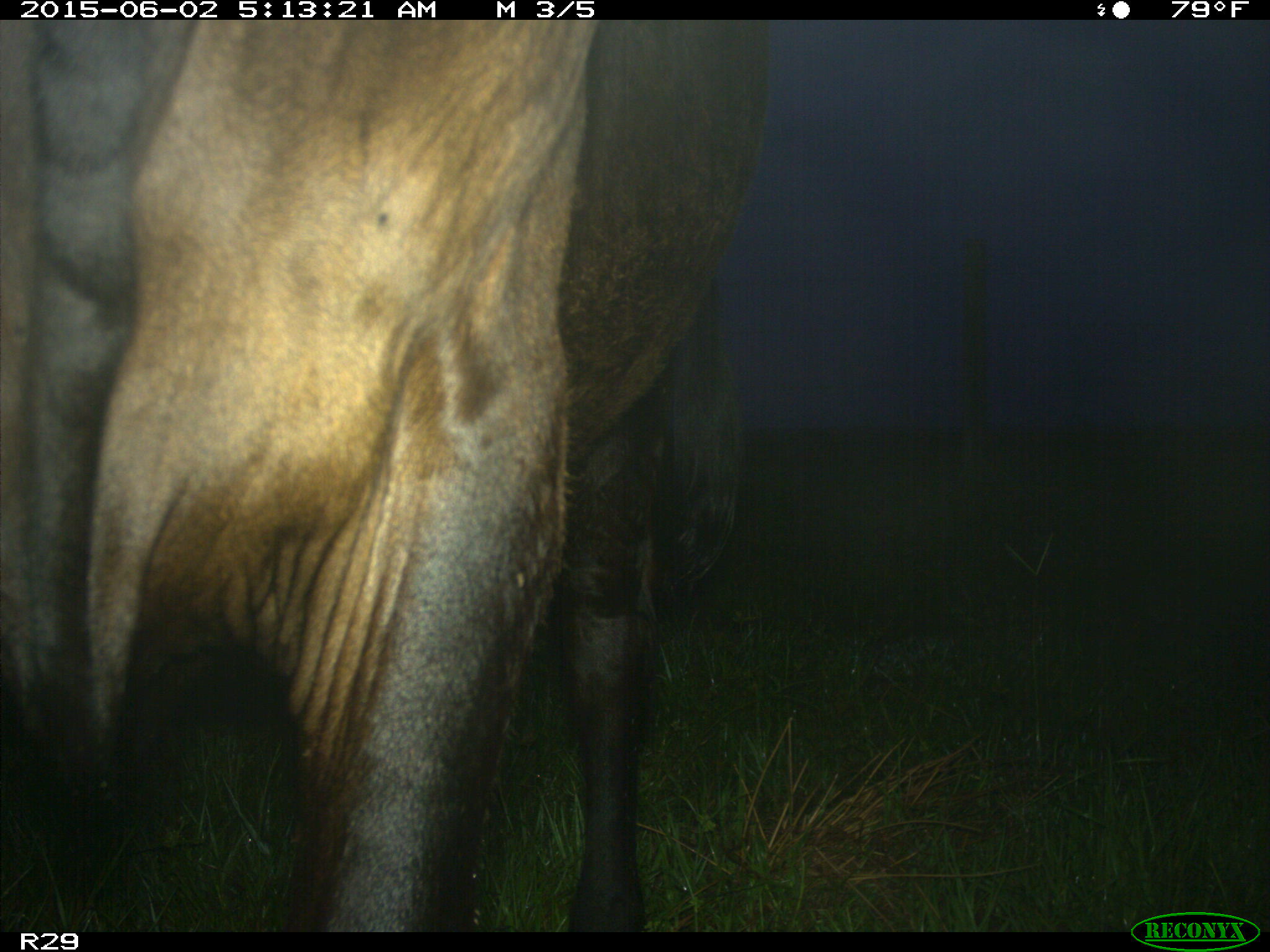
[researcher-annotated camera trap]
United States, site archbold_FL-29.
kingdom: Animalia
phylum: Chordata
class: Mammalia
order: Artiodactyla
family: Bovidae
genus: Bos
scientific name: Bos taurus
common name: domestic cow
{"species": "Bos taurus (domestic cow)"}